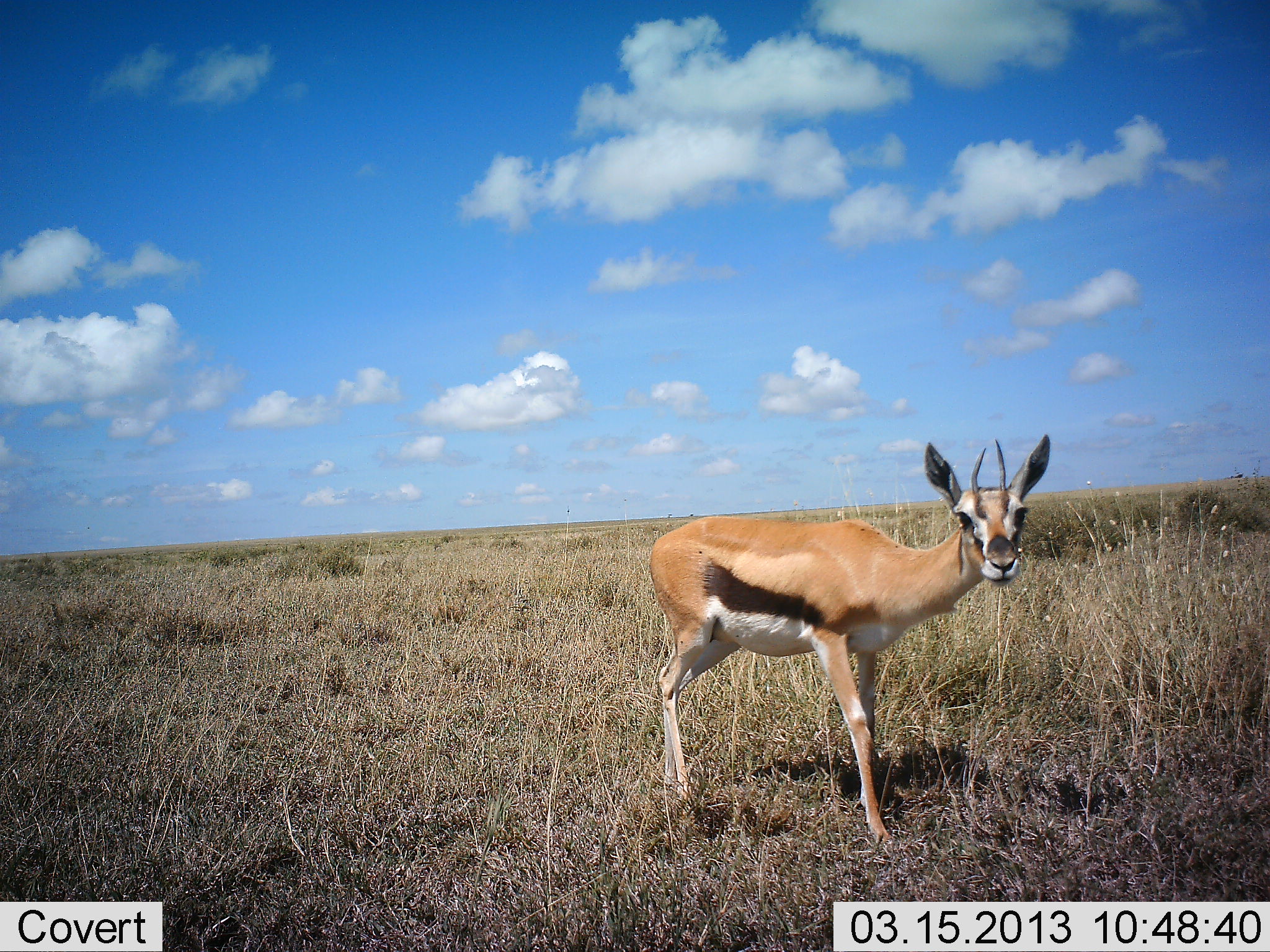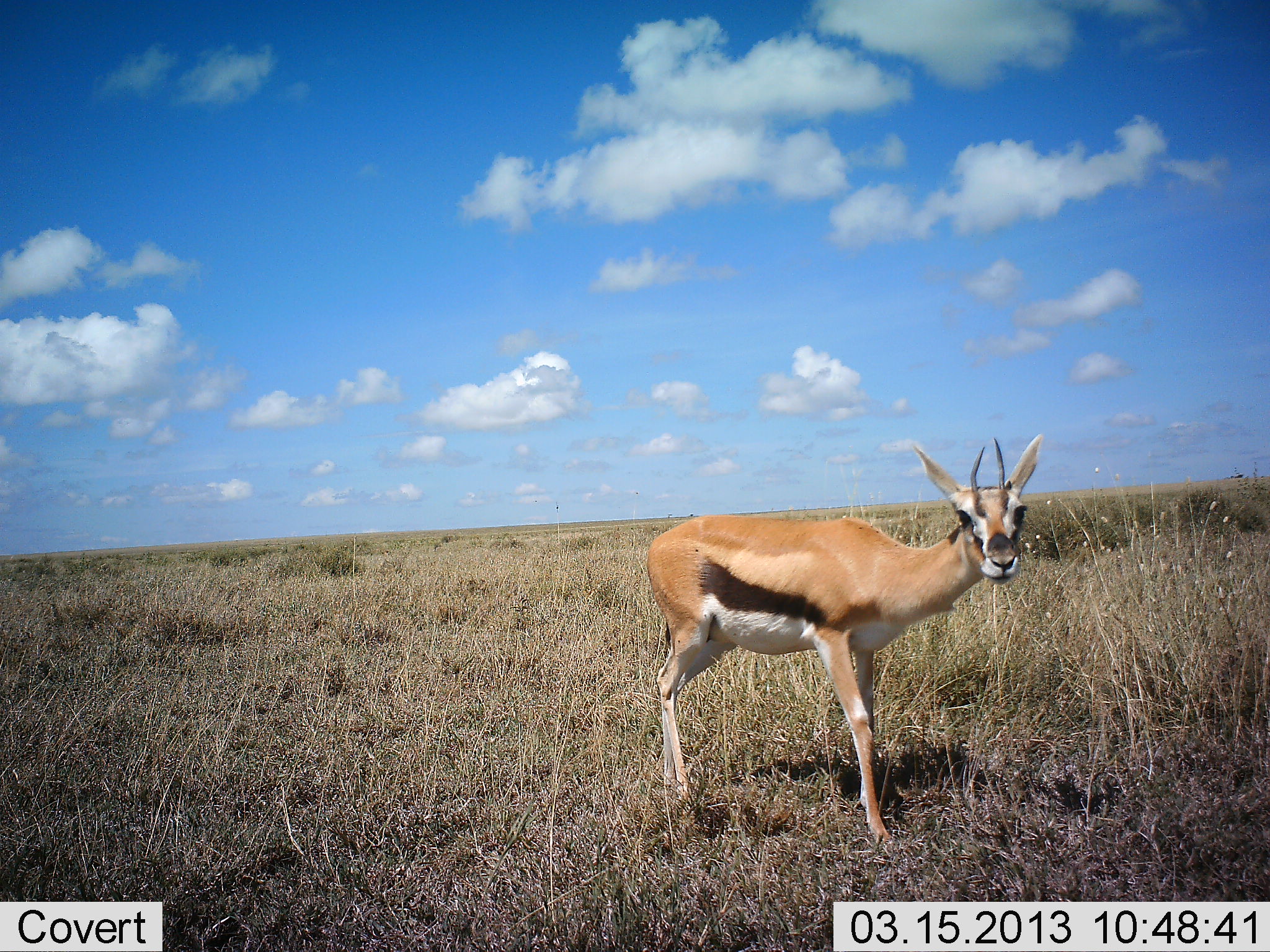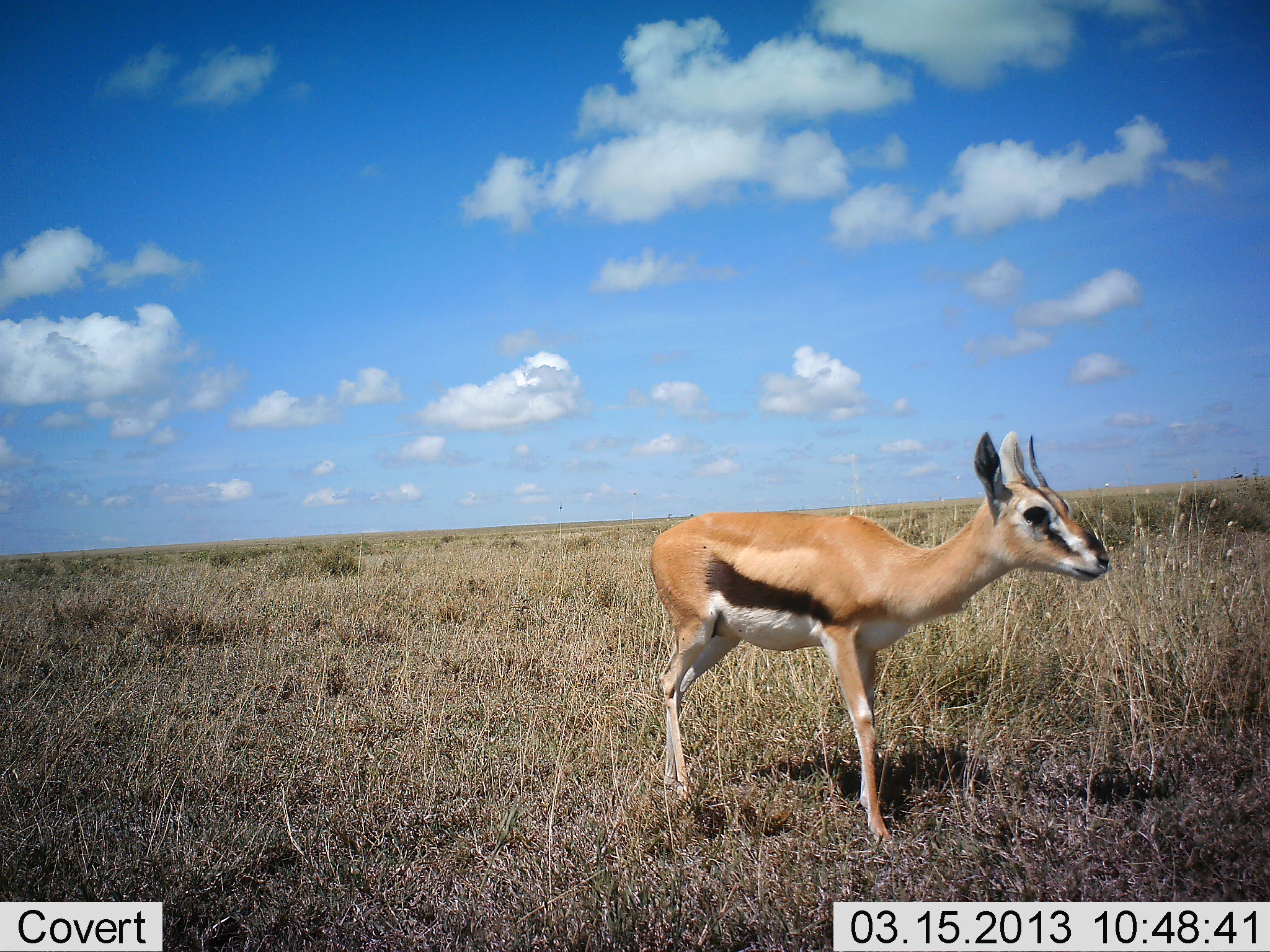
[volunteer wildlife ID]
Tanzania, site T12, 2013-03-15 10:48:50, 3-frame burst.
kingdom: Animalia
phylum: Chordata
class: Mammalia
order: Artiodactyla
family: Bovidae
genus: Eudorcas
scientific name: Eudorcas thomsonii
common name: thomson's gazelle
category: gazellethomsons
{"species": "gazellethomsons (thomson's gazelle) (Eudorcas thomsonii)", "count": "1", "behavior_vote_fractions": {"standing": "100%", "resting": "0%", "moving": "0%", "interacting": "0%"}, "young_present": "0%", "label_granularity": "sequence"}